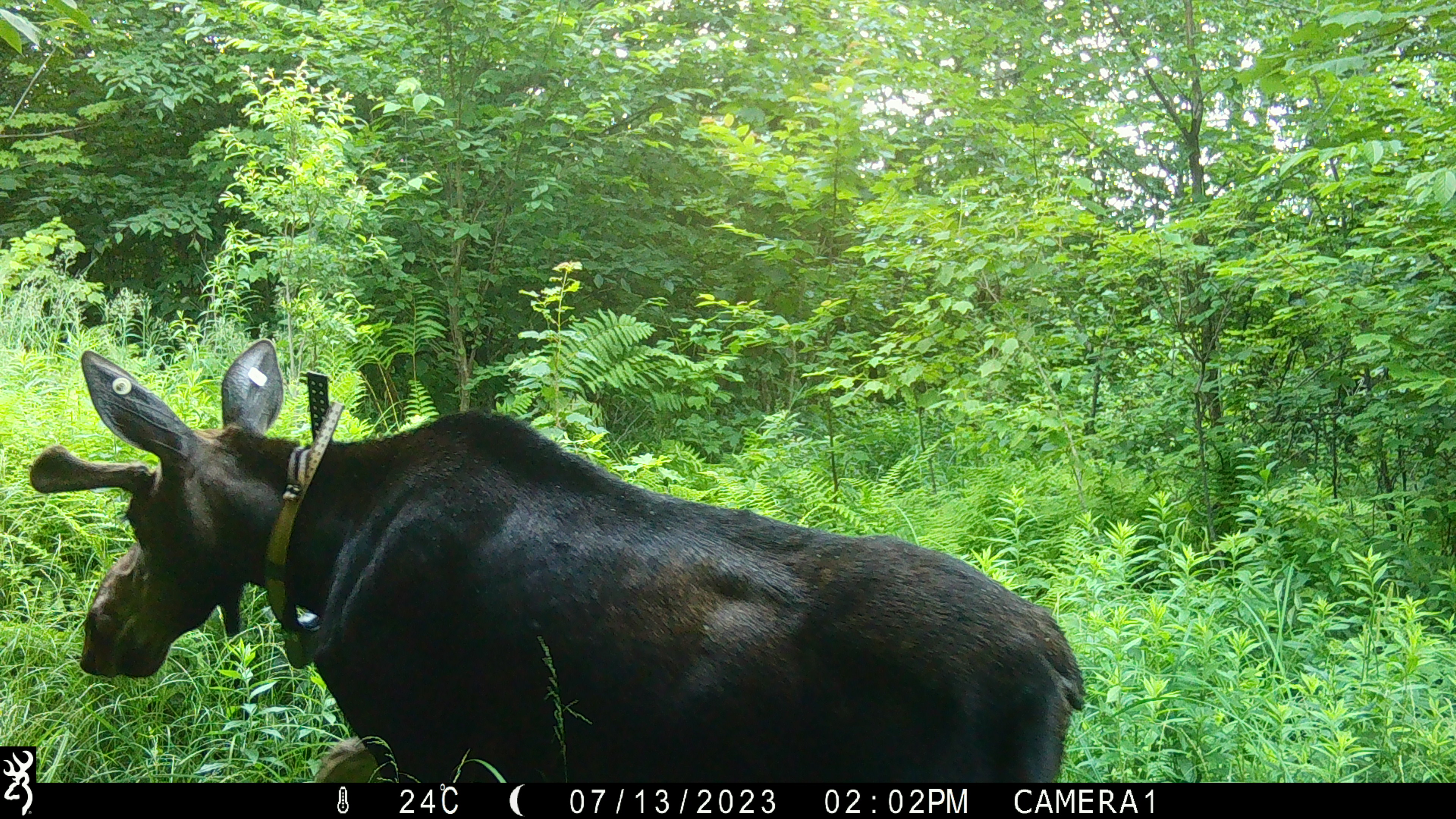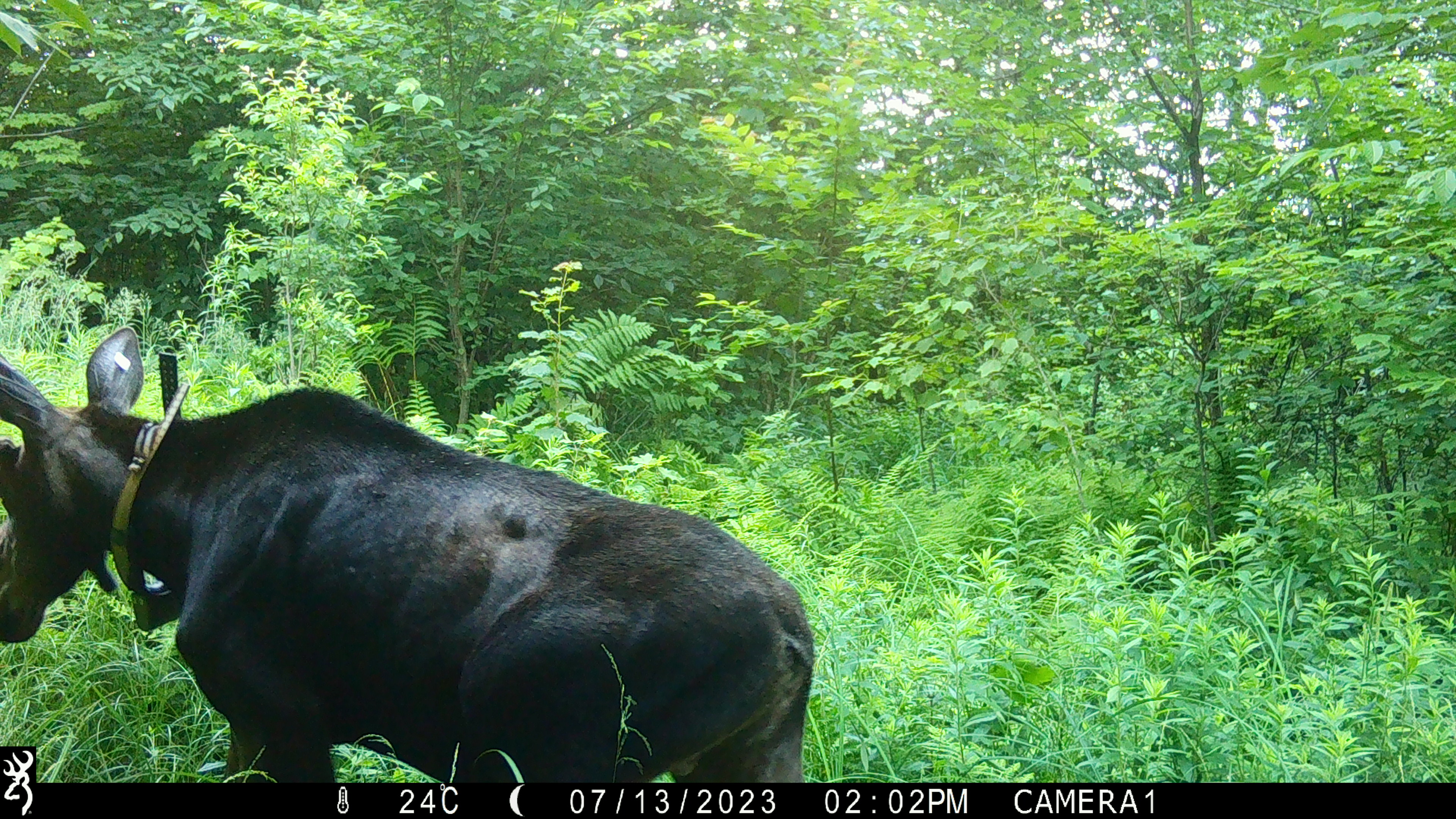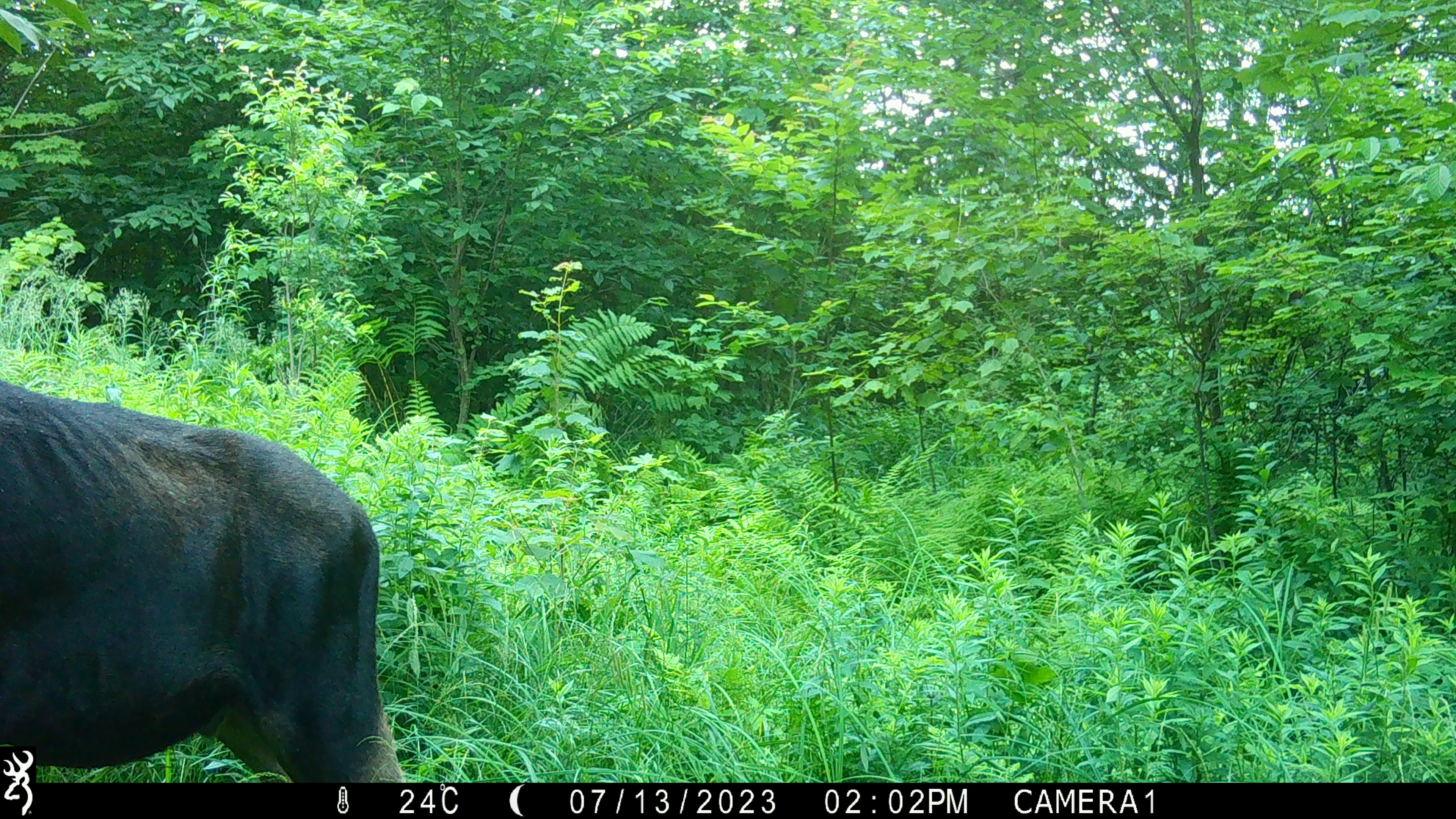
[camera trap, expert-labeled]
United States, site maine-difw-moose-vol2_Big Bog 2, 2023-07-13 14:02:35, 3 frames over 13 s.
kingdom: Animalia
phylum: Chordata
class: Mammalia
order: Artiodactyla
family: Cervidae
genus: Alces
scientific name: Alces alces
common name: moose